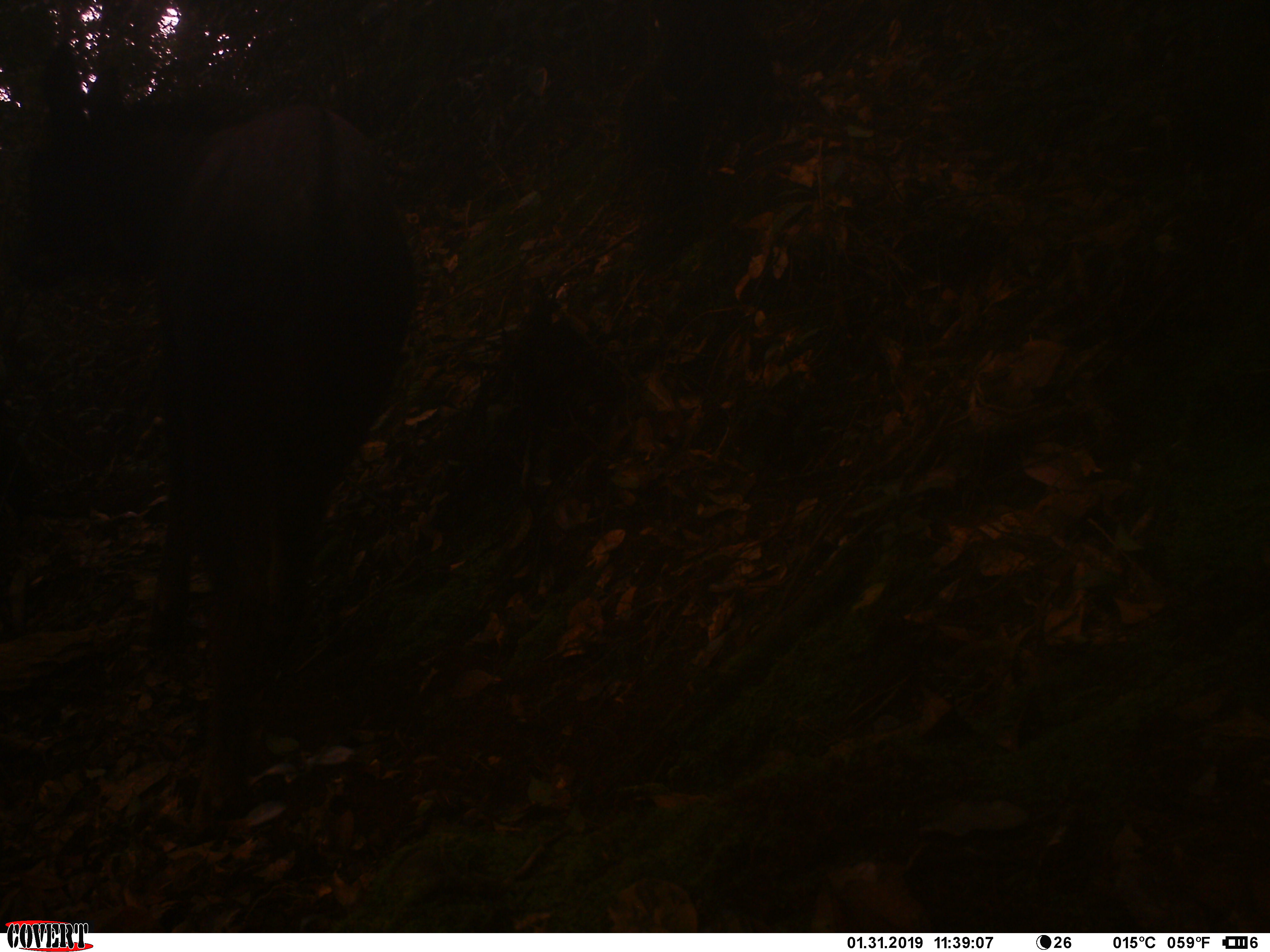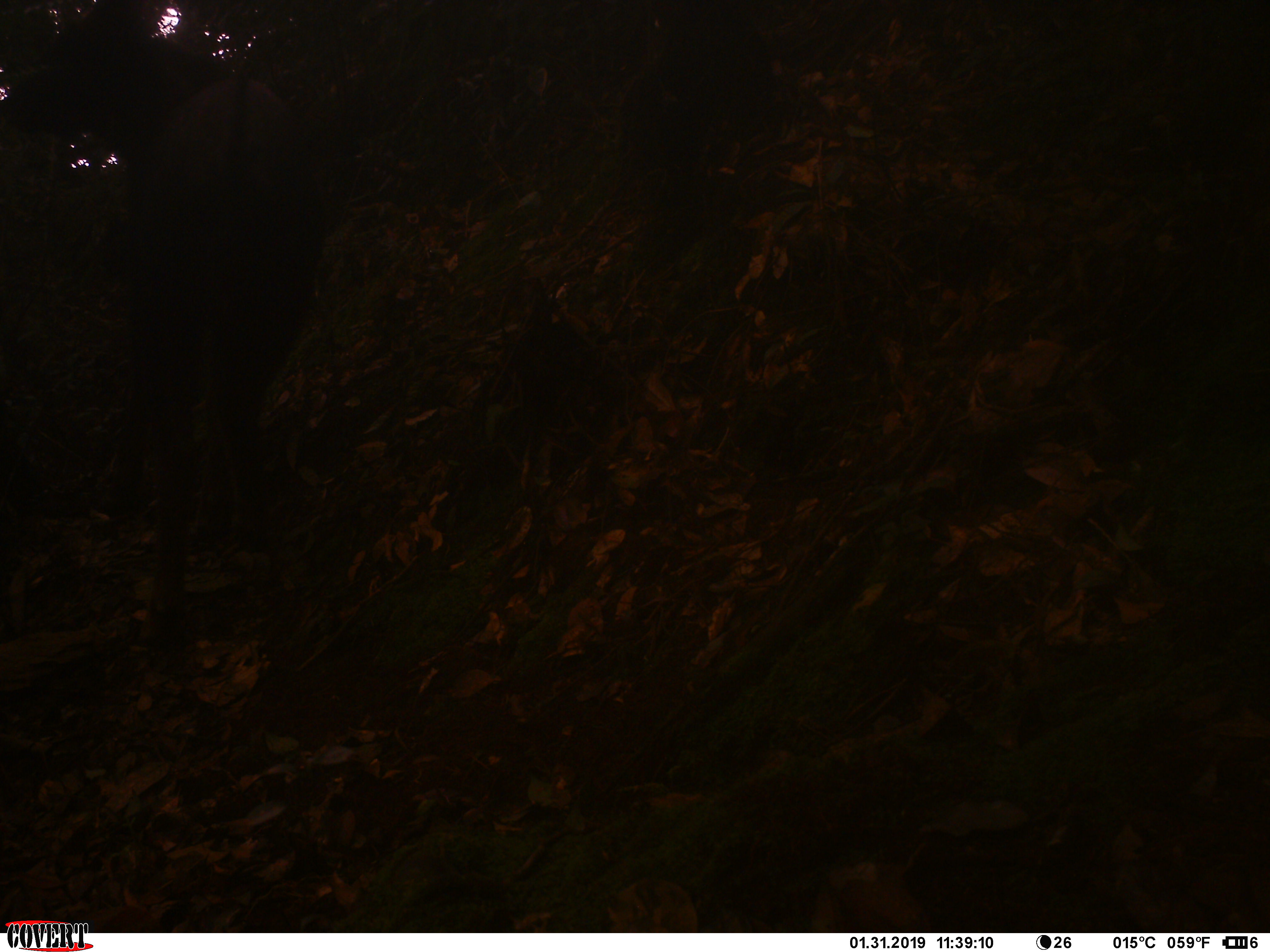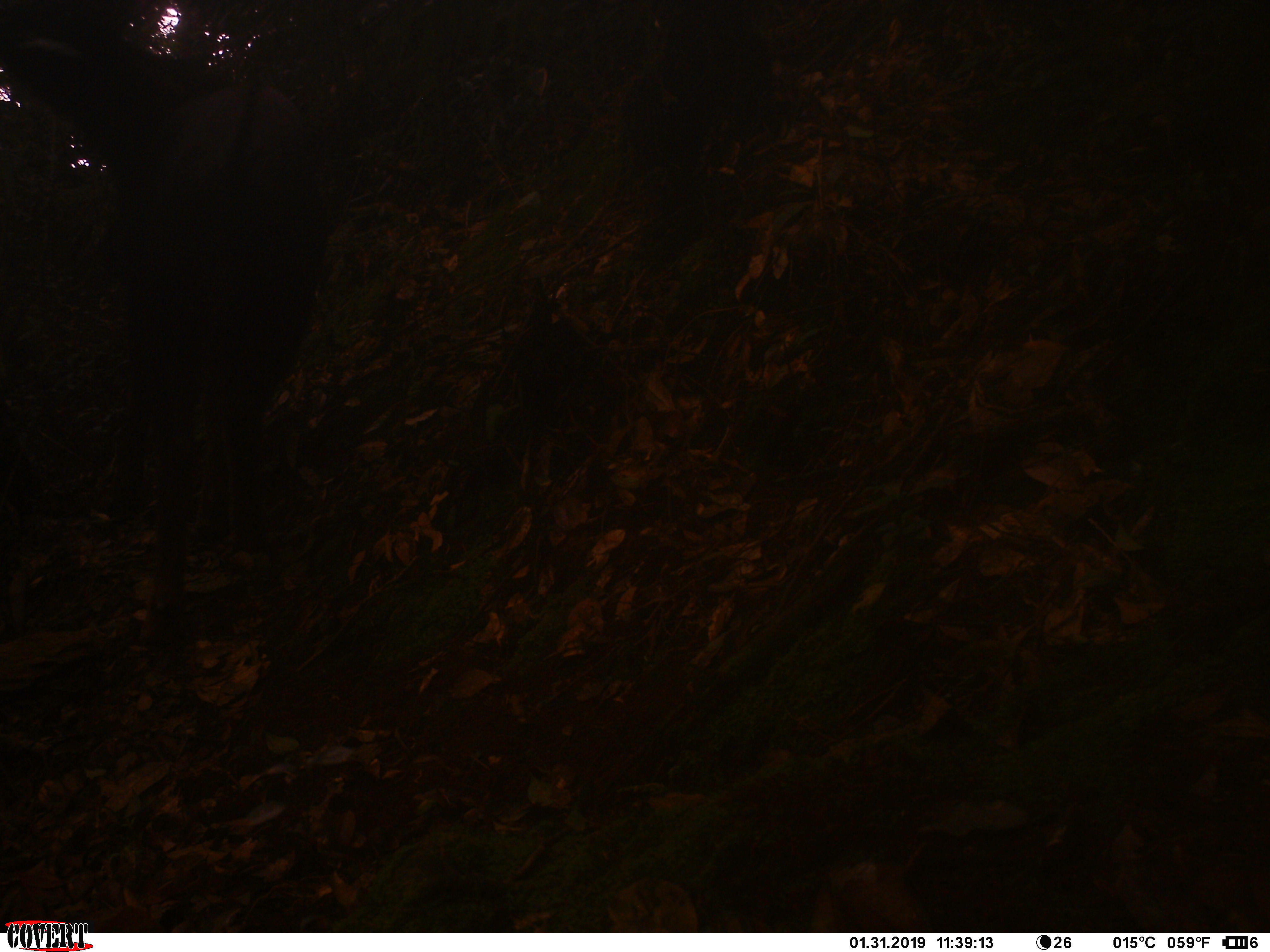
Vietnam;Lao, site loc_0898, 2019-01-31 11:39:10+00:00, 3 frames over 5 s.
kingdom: Animalia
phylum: Chordata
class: Mammalia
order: Artiodactyla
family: Bovidae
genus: Capricornis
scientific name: Capricornis sumatraensis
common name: chinese serow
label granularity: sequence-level